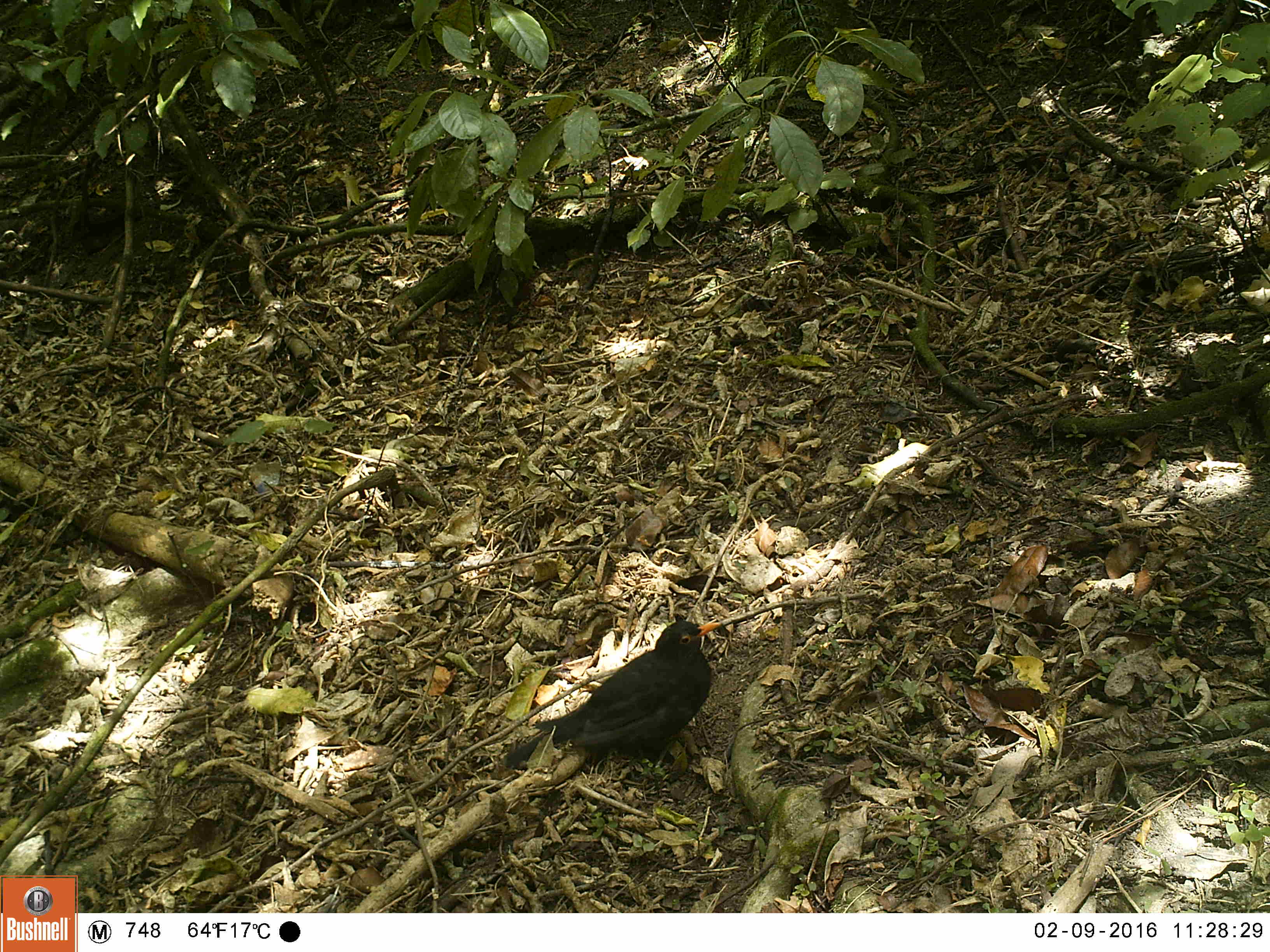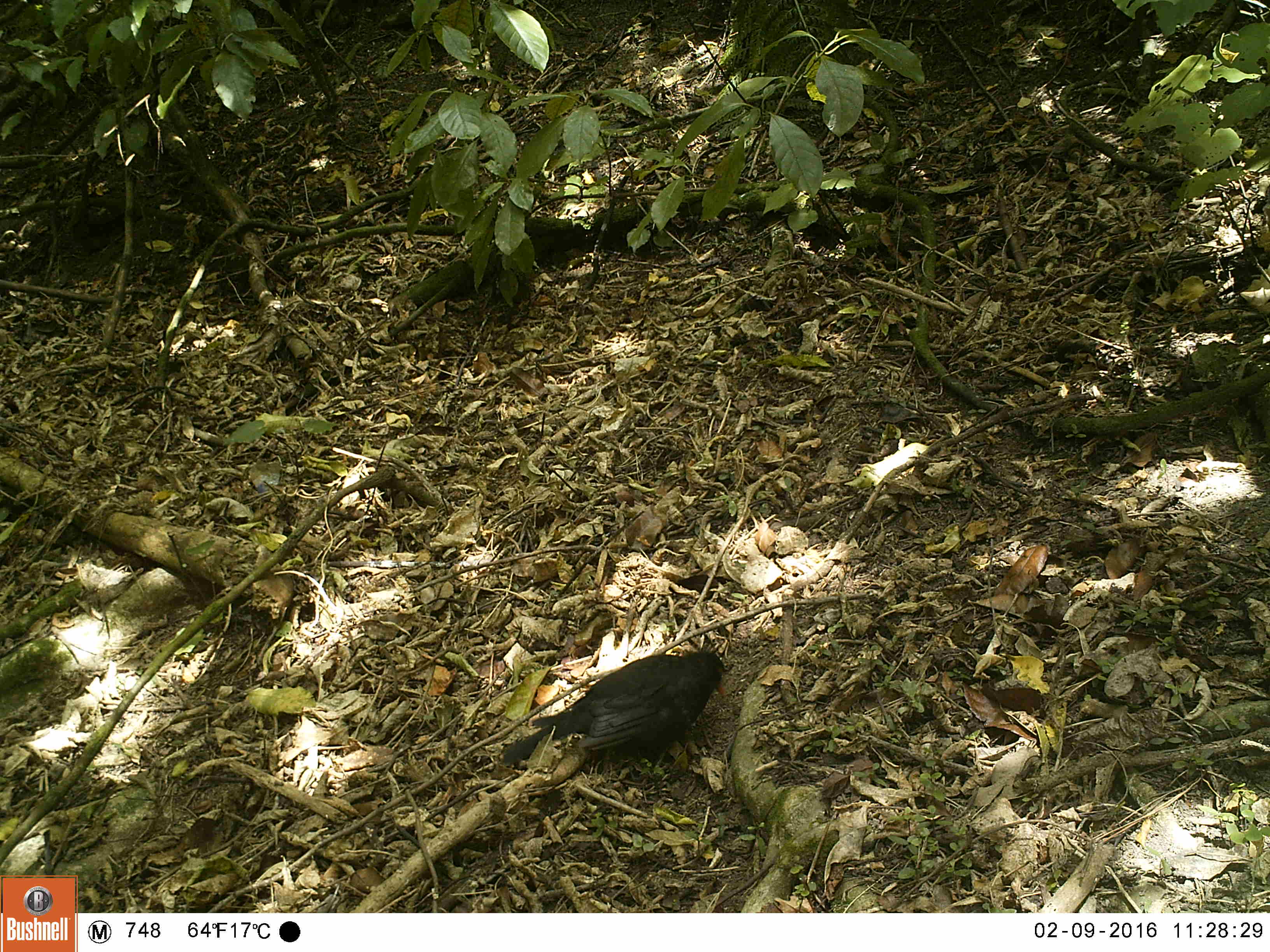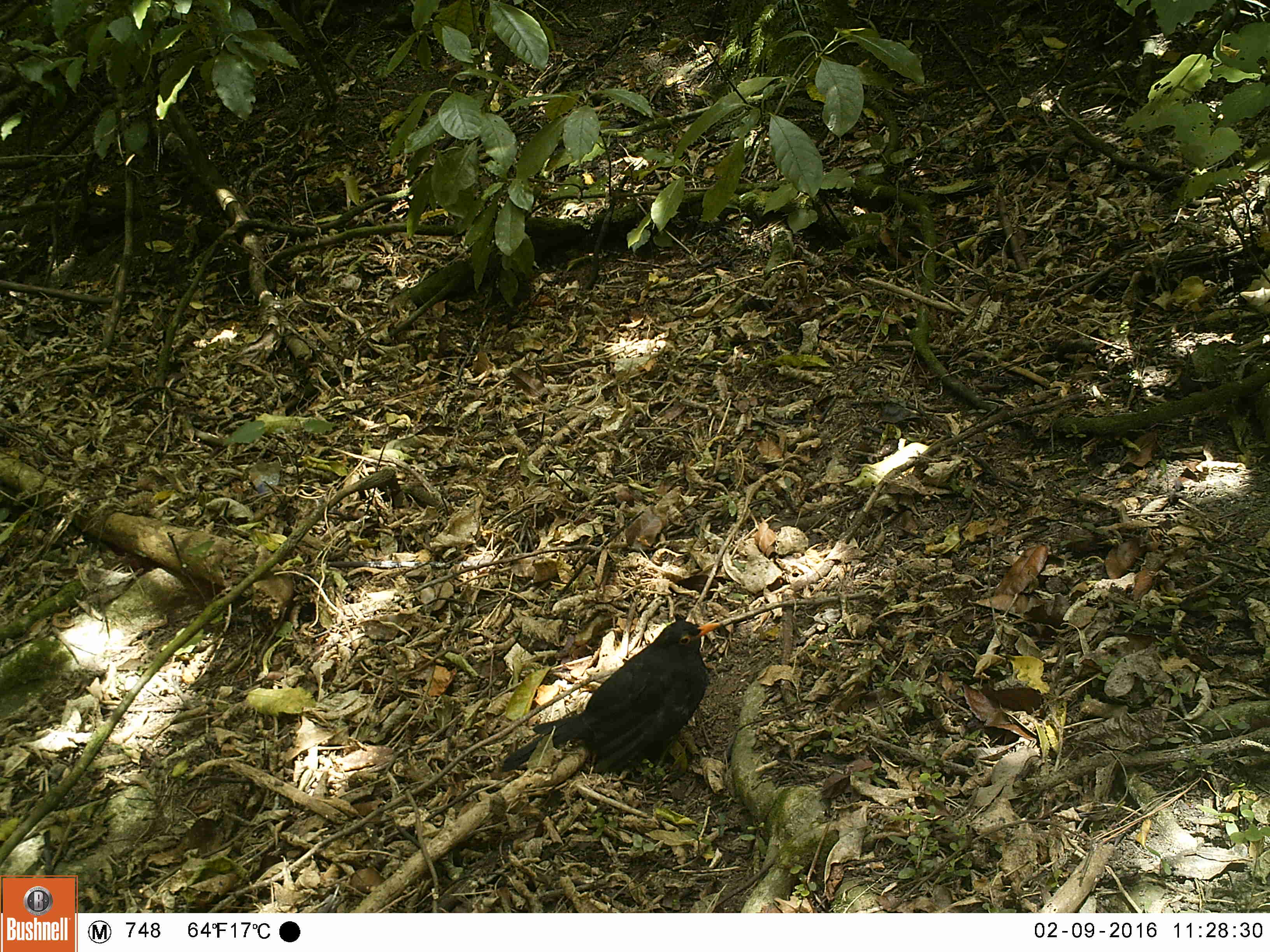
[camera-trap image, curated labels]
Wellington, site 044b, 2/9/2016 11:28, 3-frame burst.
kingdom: Animalia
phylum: Chordata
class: Aves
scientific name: Aves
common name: bird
Bird (Aves).